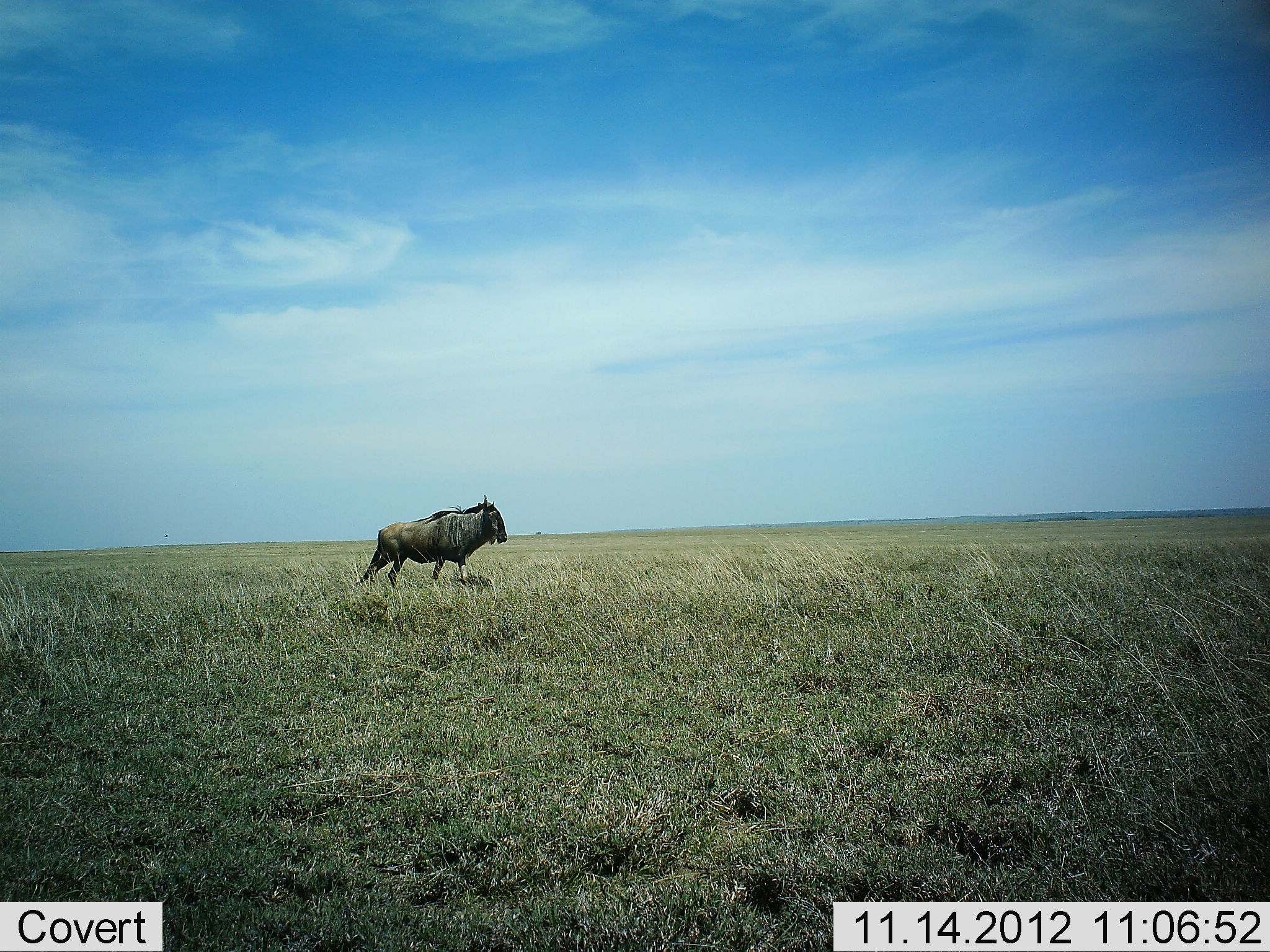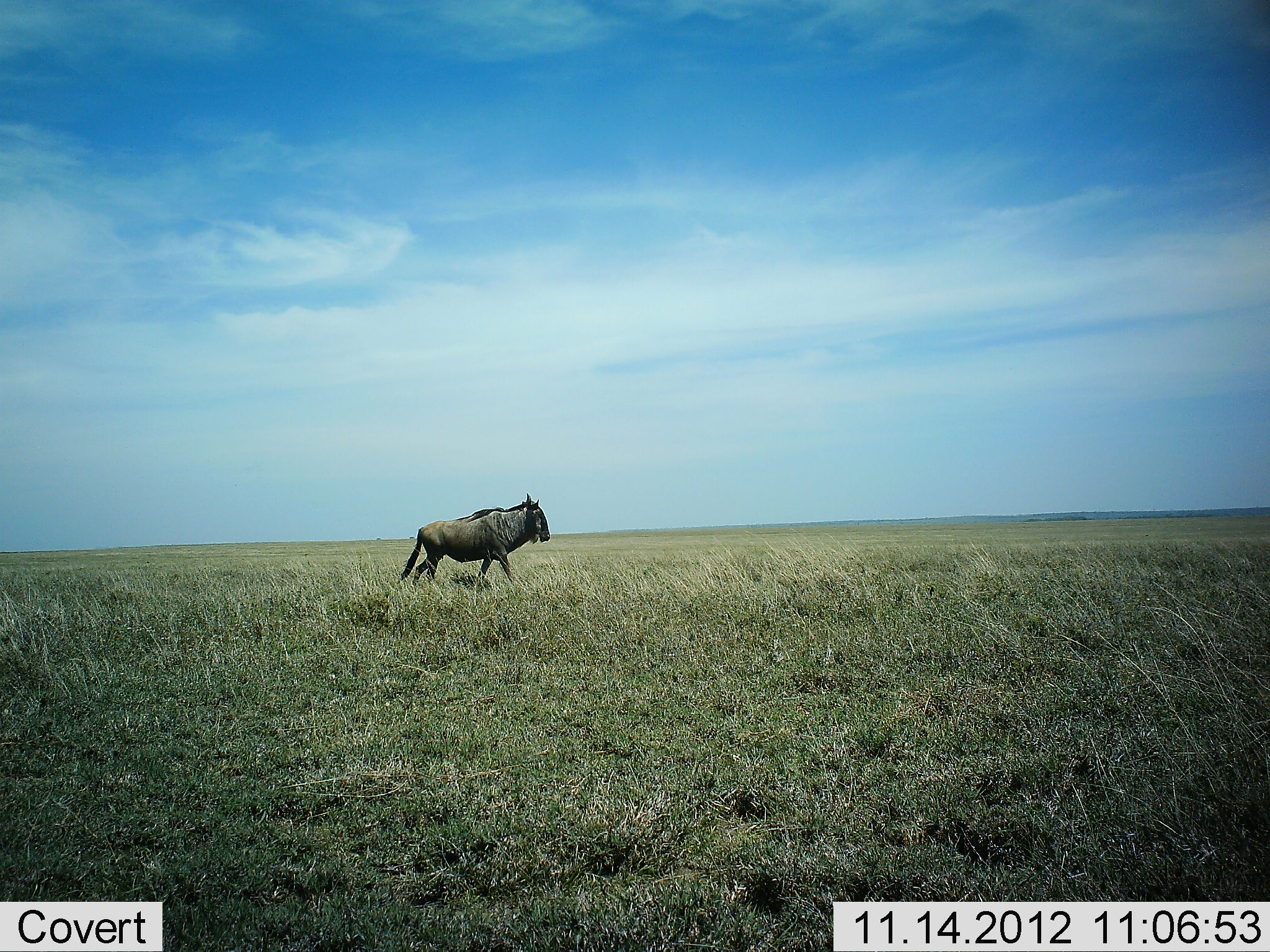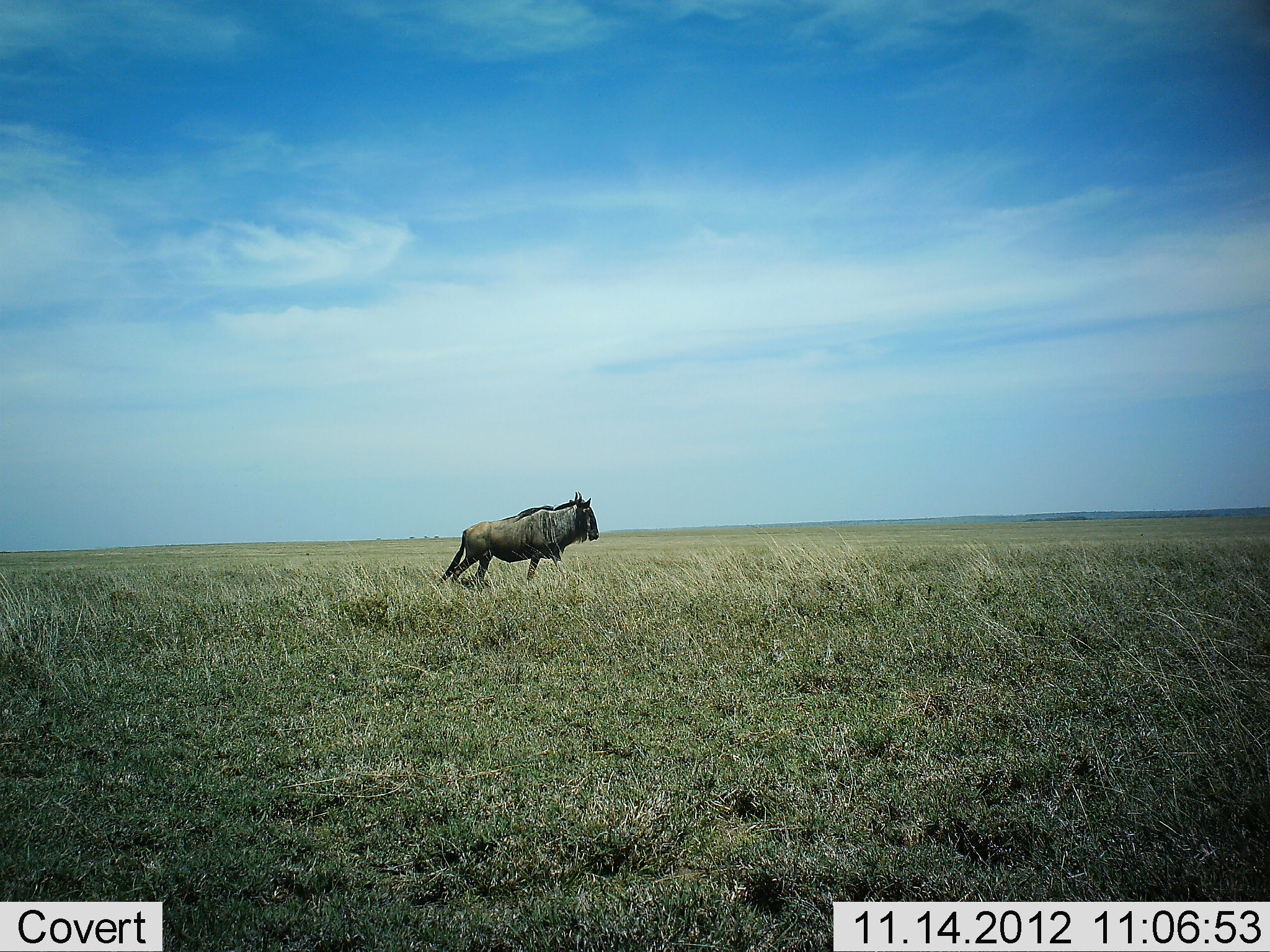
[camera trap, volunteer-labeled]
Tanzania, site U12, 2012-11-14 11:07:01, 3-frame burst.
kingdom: Animalia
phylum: Chordata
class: Mammalia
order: Artiodactyla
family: Bovidae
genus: Connochaetes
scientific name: Connochaetes taurinus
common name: blue wildebeest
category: wildebeest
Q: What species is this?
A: Wildebeest (blue wildebeest) (Connochaetes taurinus).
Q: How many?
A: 1.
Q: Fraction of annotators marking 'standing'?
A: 0%.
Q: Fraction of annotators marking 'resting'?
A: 0%.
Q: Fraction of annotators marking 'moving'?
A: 100%.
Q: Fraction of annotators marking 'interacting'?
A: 0%.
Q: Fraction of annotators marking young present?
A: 0%.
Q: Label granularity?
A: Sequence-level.